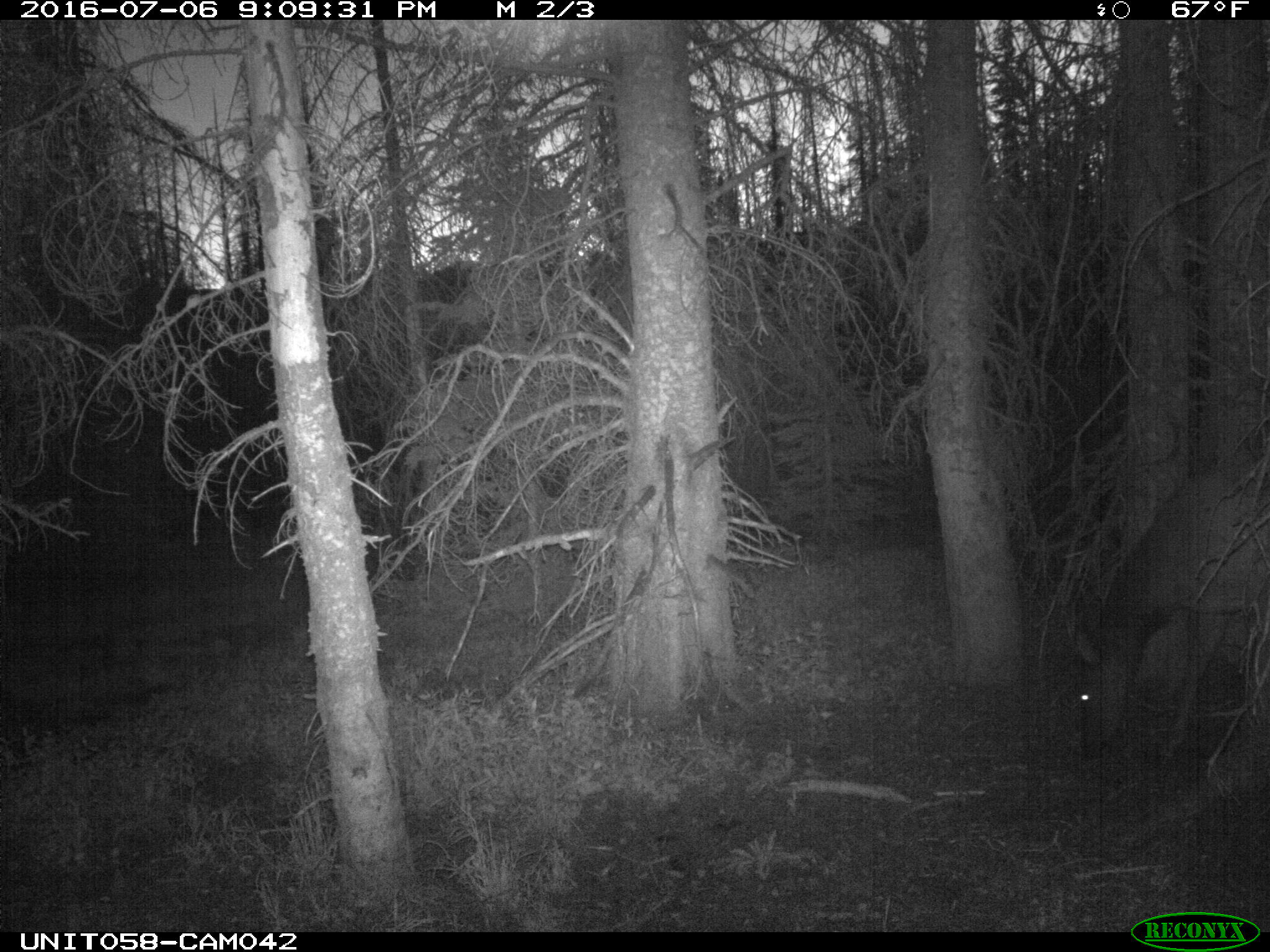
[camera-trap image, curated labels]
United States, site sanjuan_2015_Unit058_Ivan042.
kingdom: Animalia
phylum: Chordata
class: Mammalia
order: Artiodactyla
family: Cervidae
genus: Cervus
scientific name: Cervus elaphus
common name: red deer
Cervus elaphus (red deer).